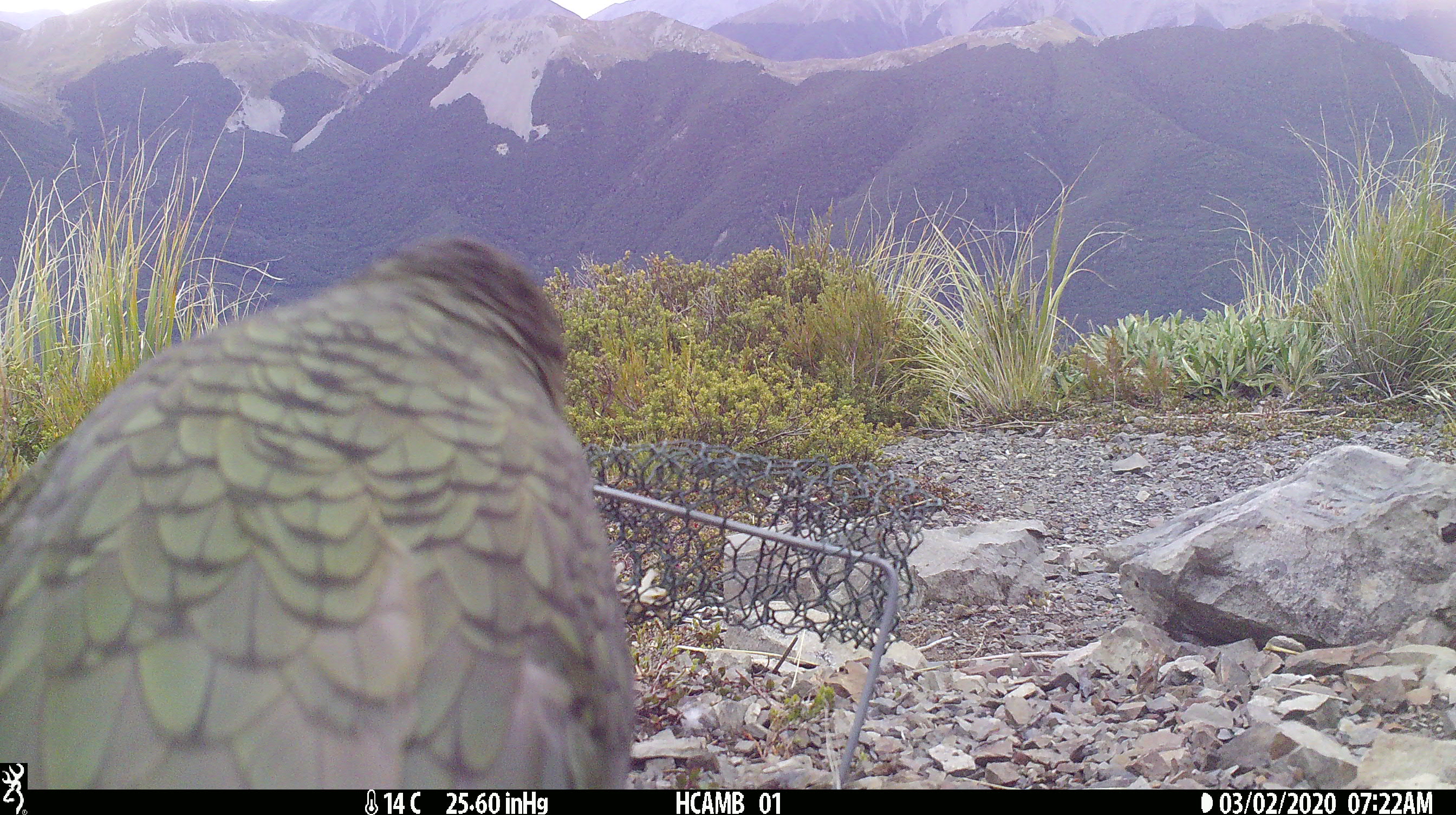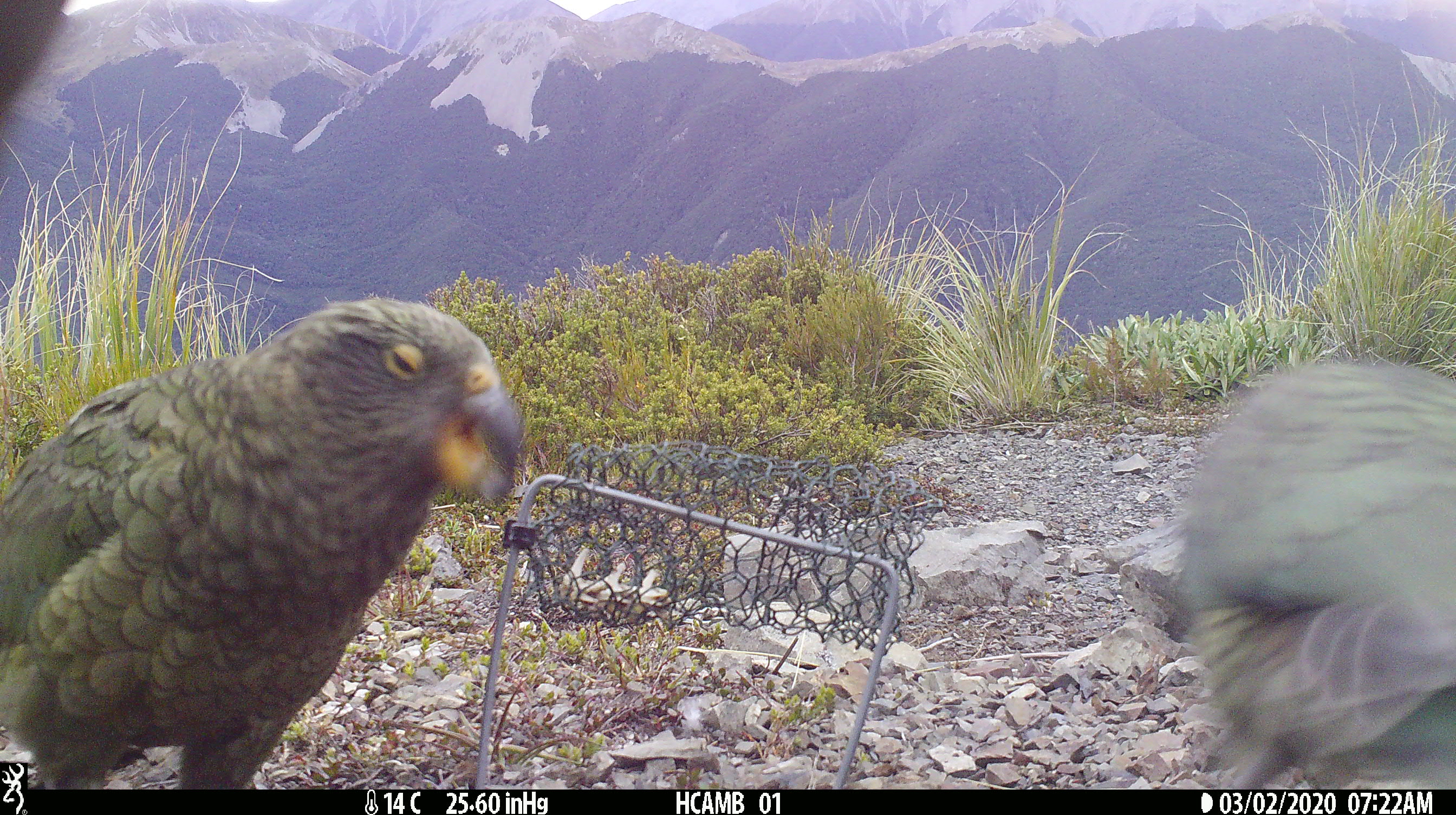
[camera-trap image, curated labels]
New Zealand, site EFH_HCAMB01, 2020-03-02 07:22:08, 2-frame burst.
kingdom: Animalia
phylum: Chordata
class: Aves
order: Psittaciformes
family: Strigopidae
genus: Nestor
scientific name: Nestor notabilis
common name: kea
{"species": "kea (Nestor notabilis)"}